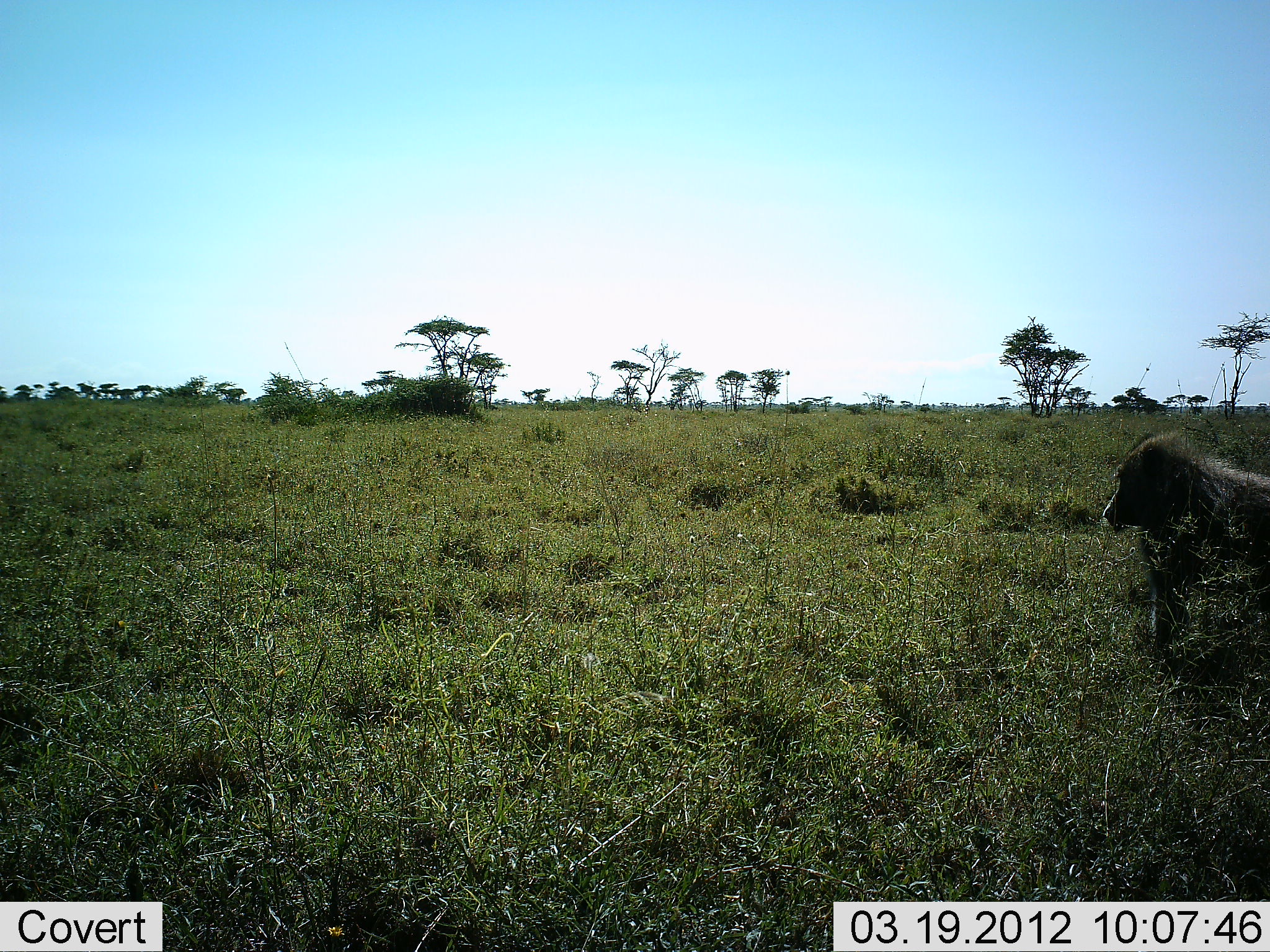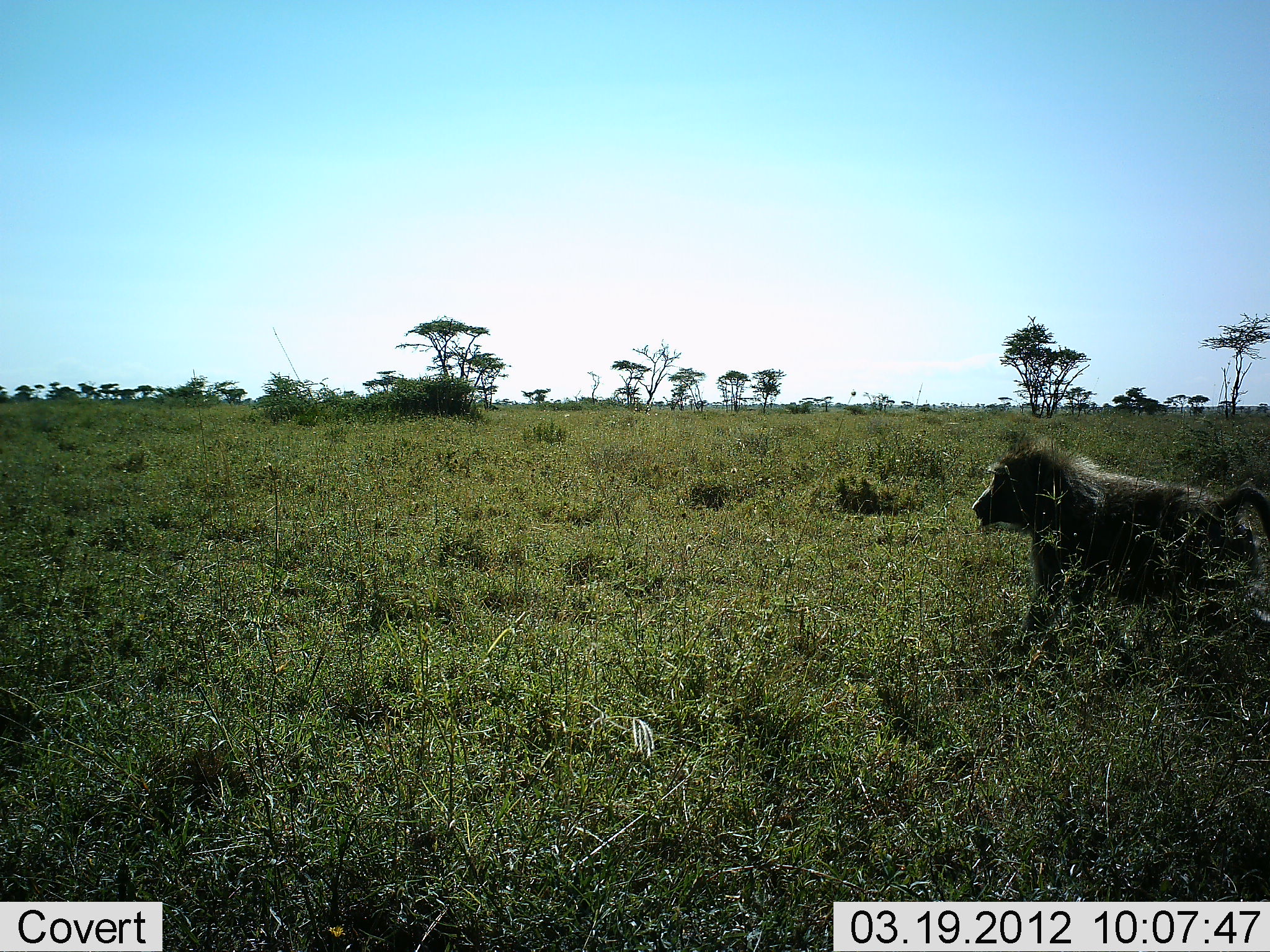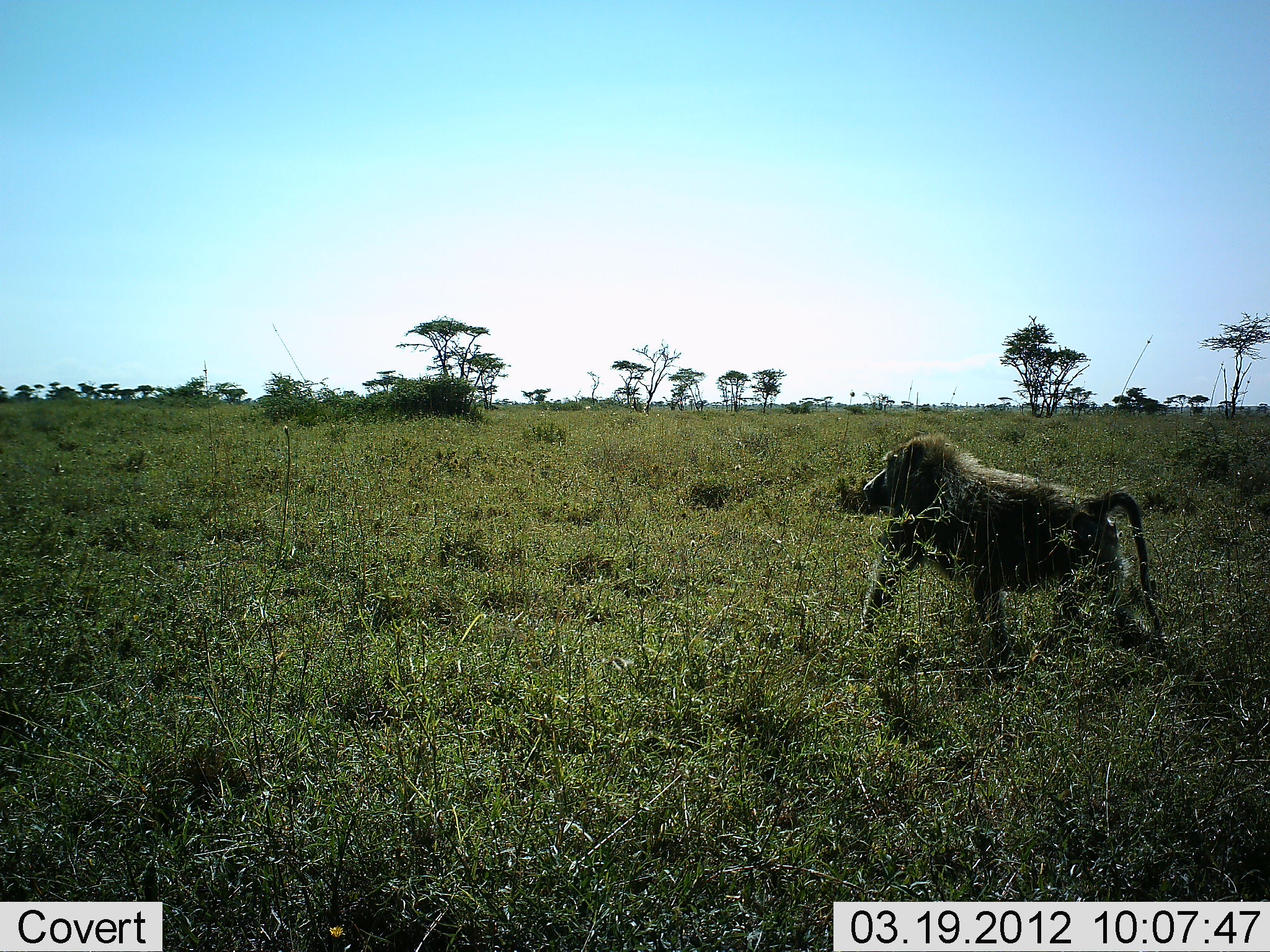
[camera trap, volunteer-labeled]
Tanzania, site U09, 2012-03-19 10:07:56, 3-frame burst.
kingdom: Animalia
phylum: Chordata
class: Mammalia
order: Primates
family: Cercopithecidae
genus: Papio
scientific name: Papio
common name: baboon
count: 1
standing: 0%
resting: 0%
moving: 100%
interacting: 0%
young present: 0%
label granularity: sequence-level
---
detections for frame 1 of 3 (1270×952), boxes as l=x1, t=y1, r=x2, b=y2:
animal: l=1097, t=437, r=1270, b=671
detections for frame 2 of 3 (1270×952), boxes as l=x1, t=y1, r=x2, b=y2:
animal: l=969, t=437, r=1270, b=671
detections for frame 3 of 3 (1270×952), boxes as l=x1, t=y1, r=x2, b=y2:
animal: l=858, t=434, r=1176, b=668